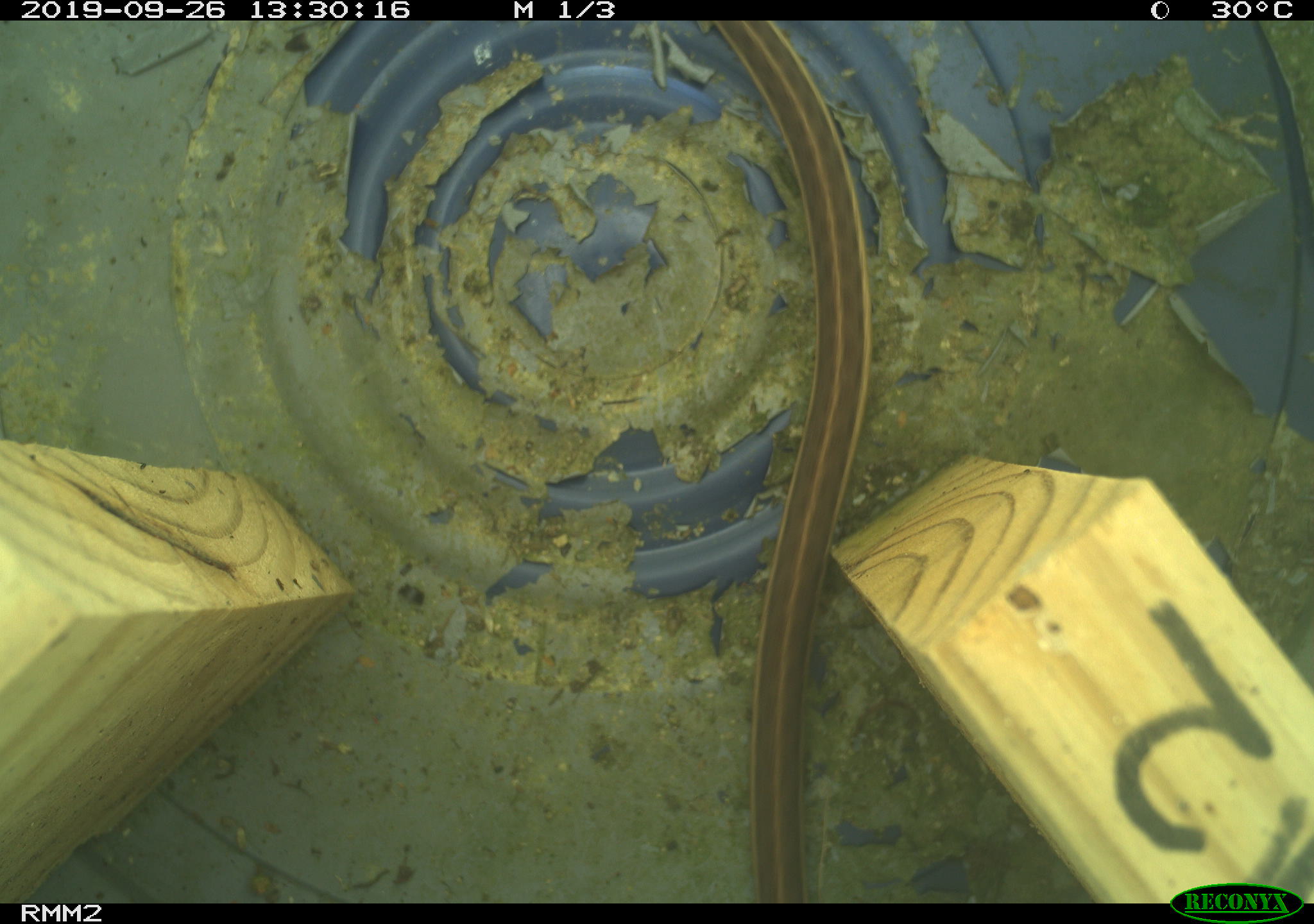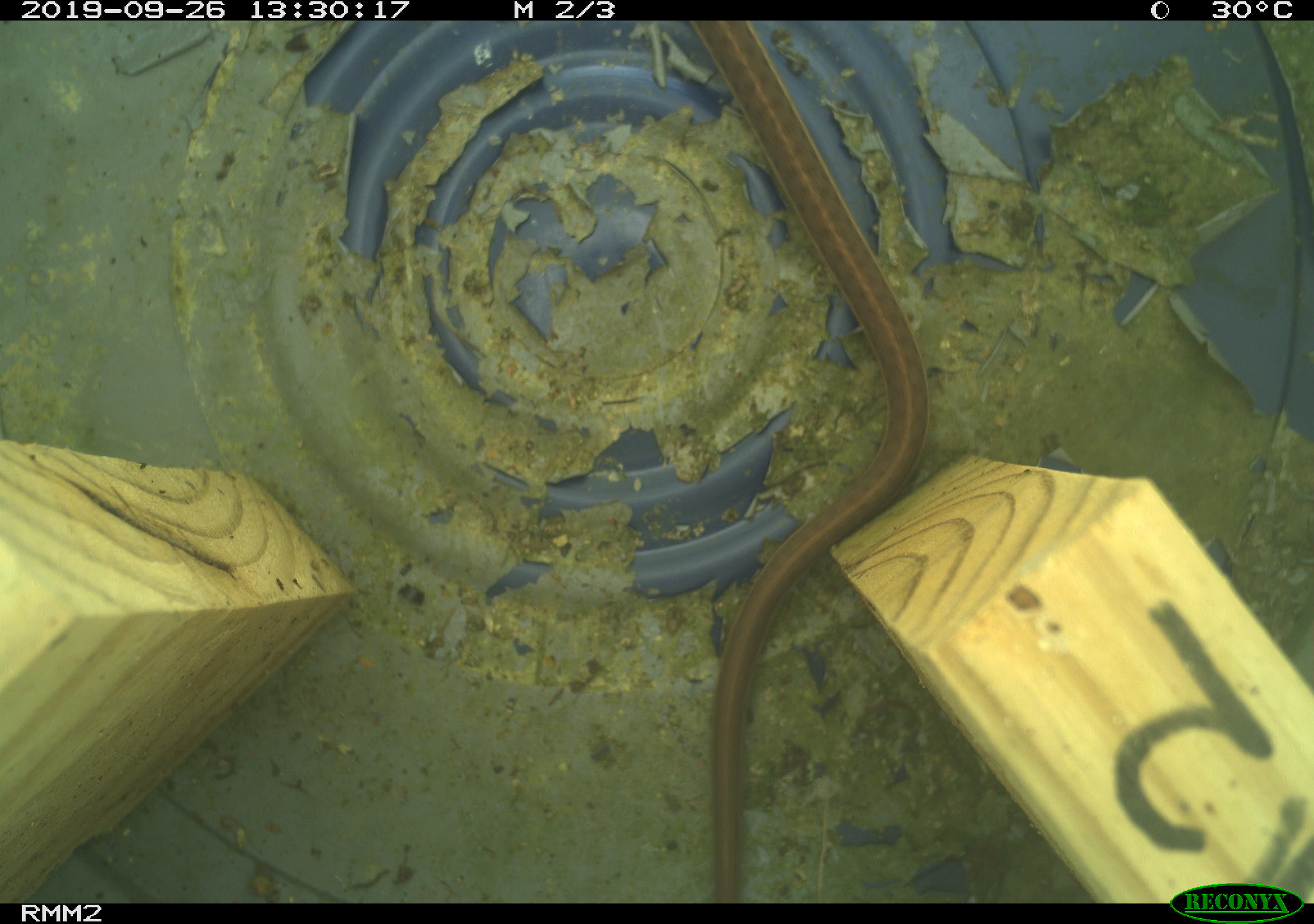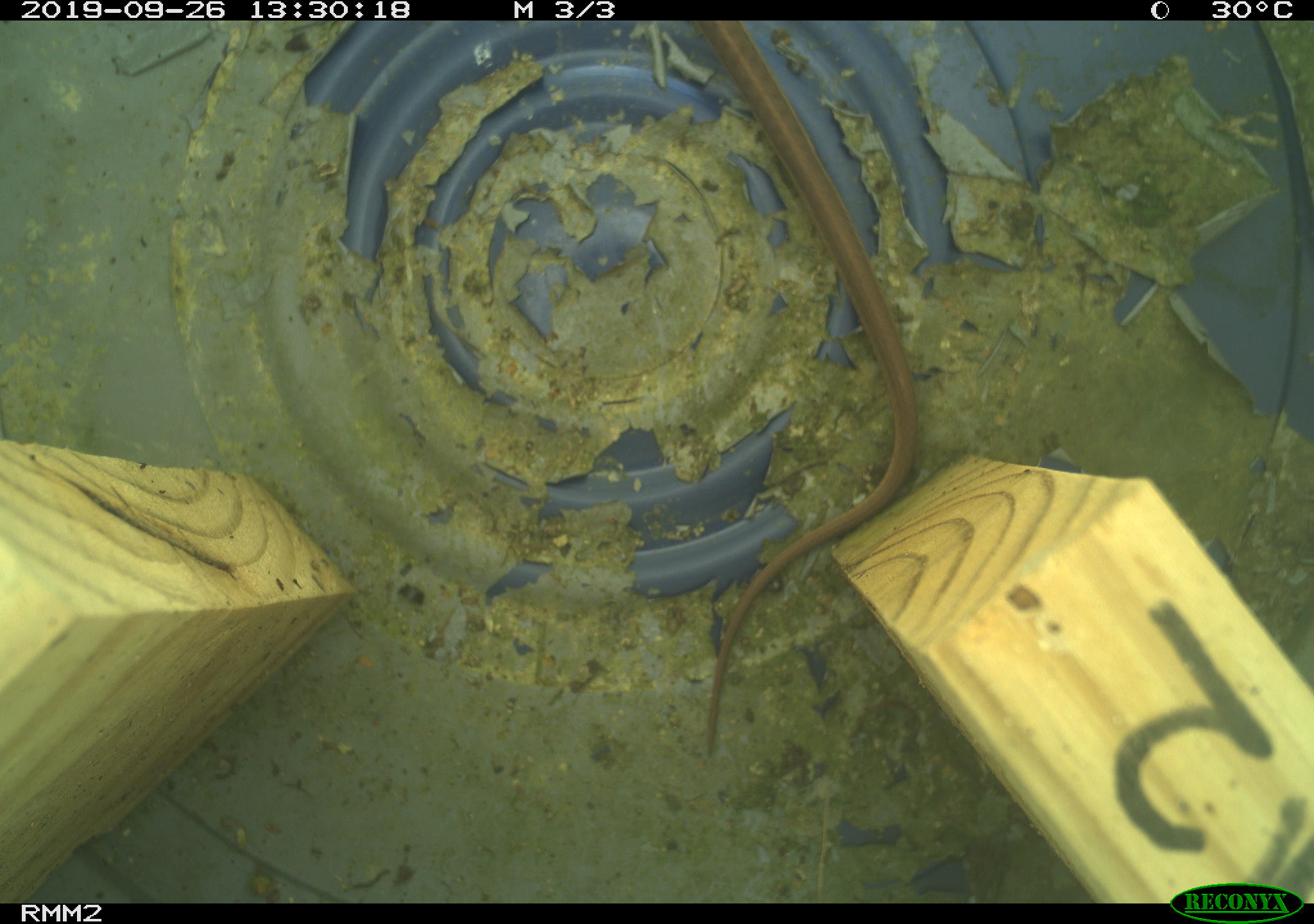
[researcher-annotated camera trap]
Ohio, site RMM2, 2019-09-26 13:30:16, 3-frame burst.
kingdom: Animalia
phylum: Chordata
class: Reptilia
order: Squamata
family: Colubridae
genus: Thamnophis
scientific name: Thamnophis sirtalis sirtalis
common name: eastern gartersnake